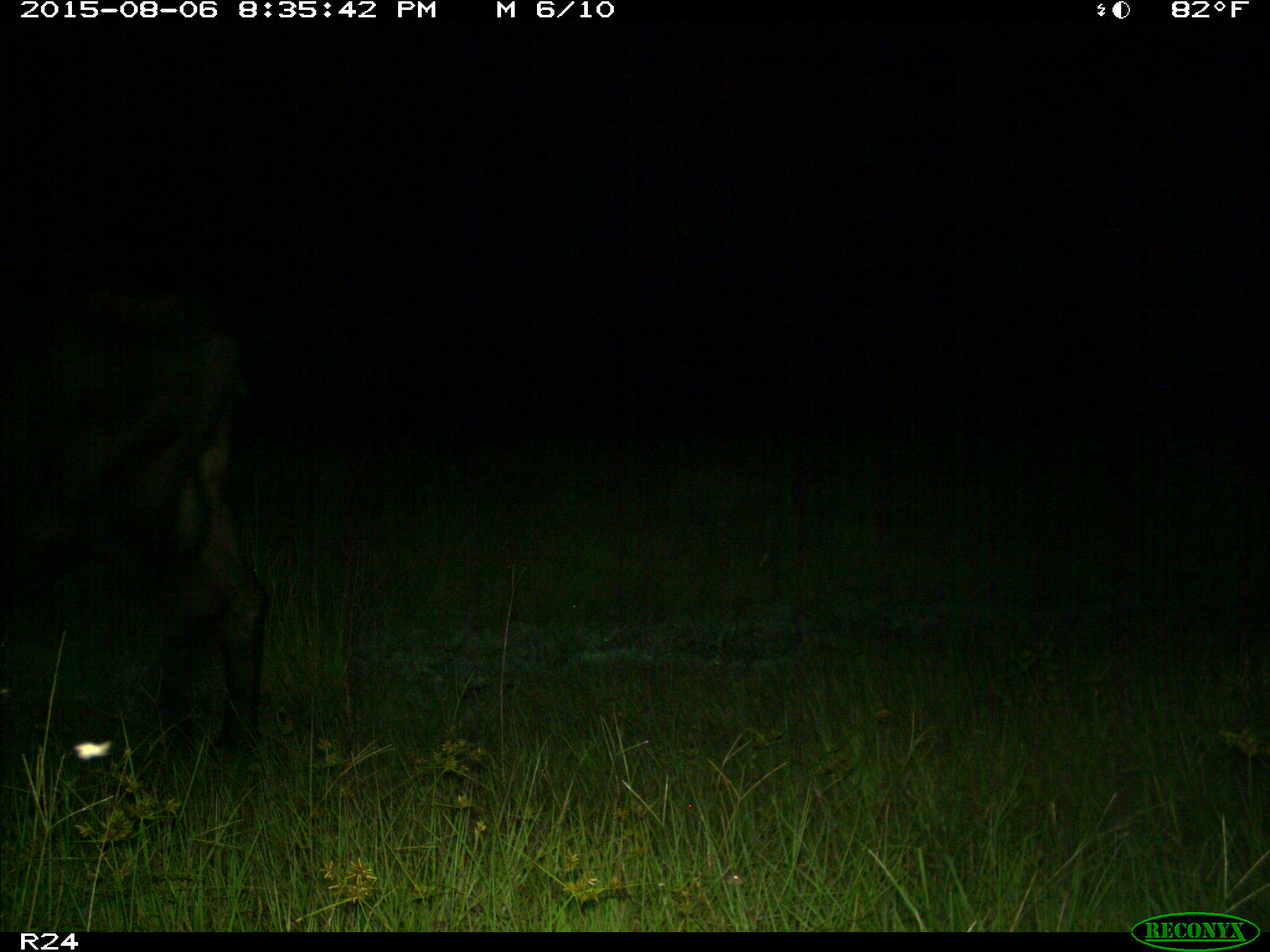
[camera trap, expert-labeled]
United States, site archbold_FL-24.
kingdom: Animalia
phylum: Chordata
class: Mammalia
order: Artiodactyla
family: Bovidae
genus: Bos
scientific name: Bos taurus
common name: domestic cow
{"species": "Bos taurus (domestic cow)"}